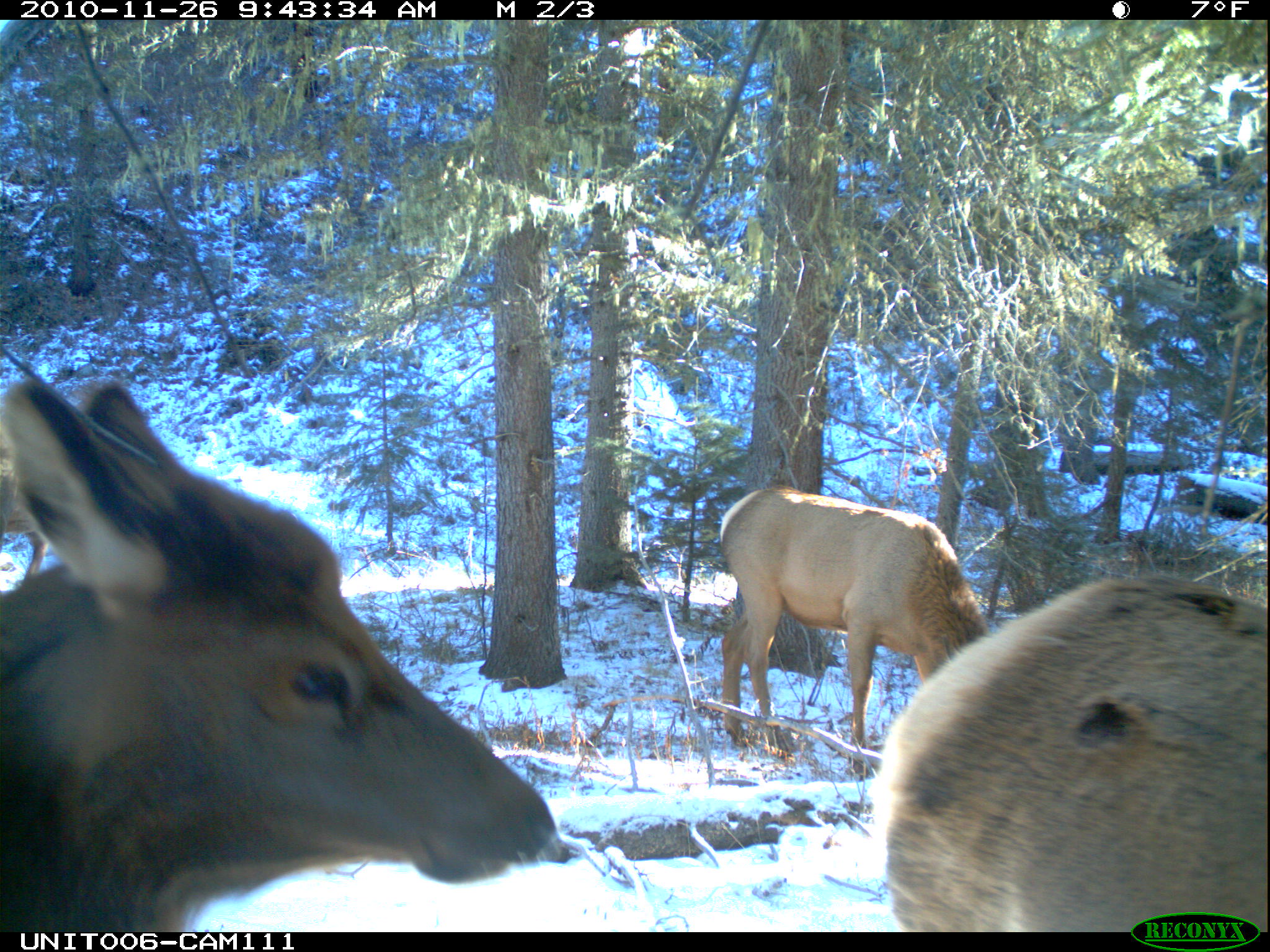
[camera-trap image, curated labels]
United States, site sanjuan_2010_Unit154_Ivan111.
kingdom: Animalia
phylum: Chordata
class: Mammalia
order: Artiodactyla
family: Cervidae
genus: Cervus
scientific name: Cervus elaphus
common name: red deer